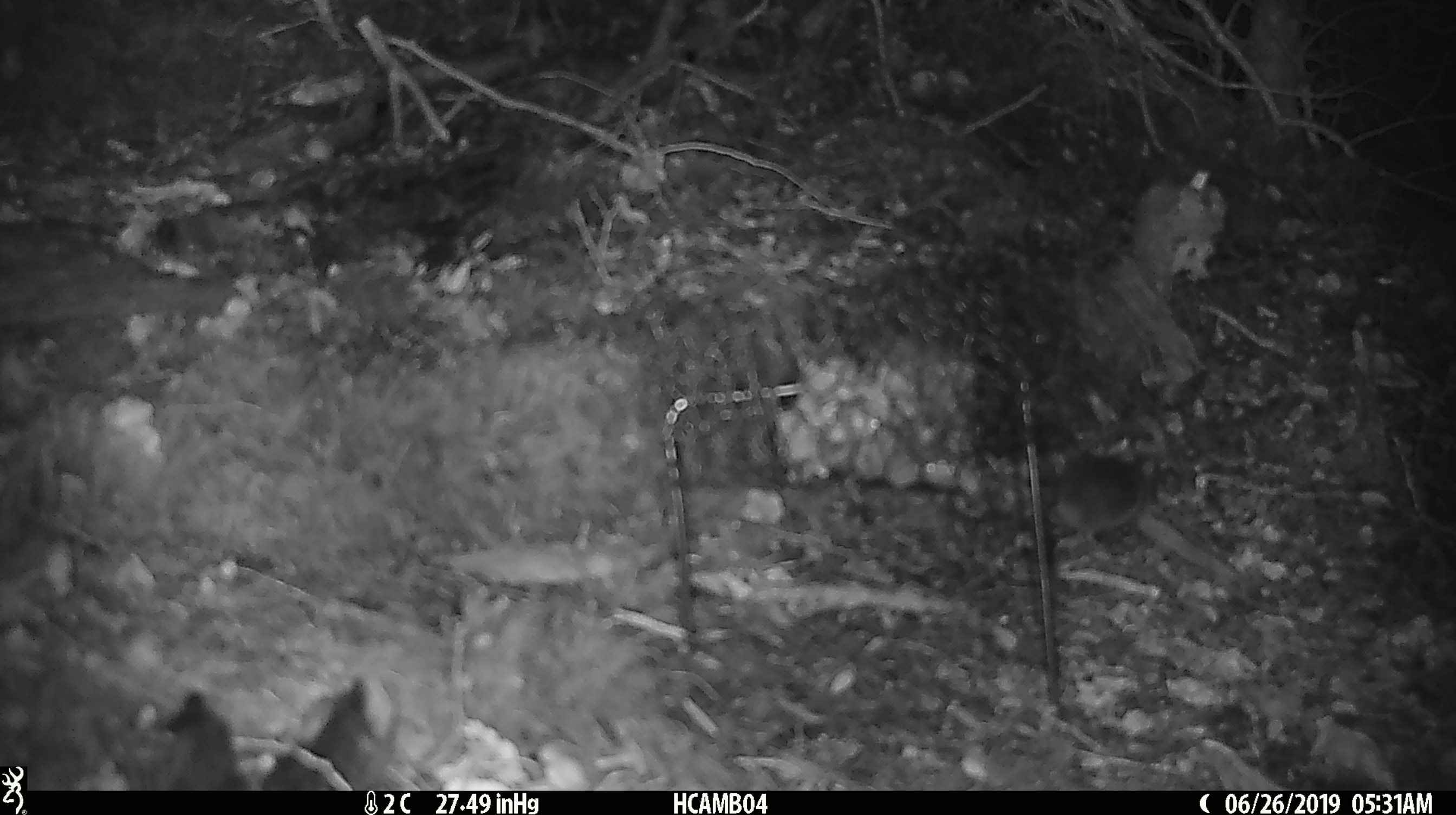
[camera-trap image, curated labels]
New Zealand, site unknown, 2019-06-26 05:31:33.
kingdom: Animalia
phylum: Chordata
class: Mammalia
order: Rodentia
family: Muridae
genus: Mus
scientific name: Mus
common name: mouse